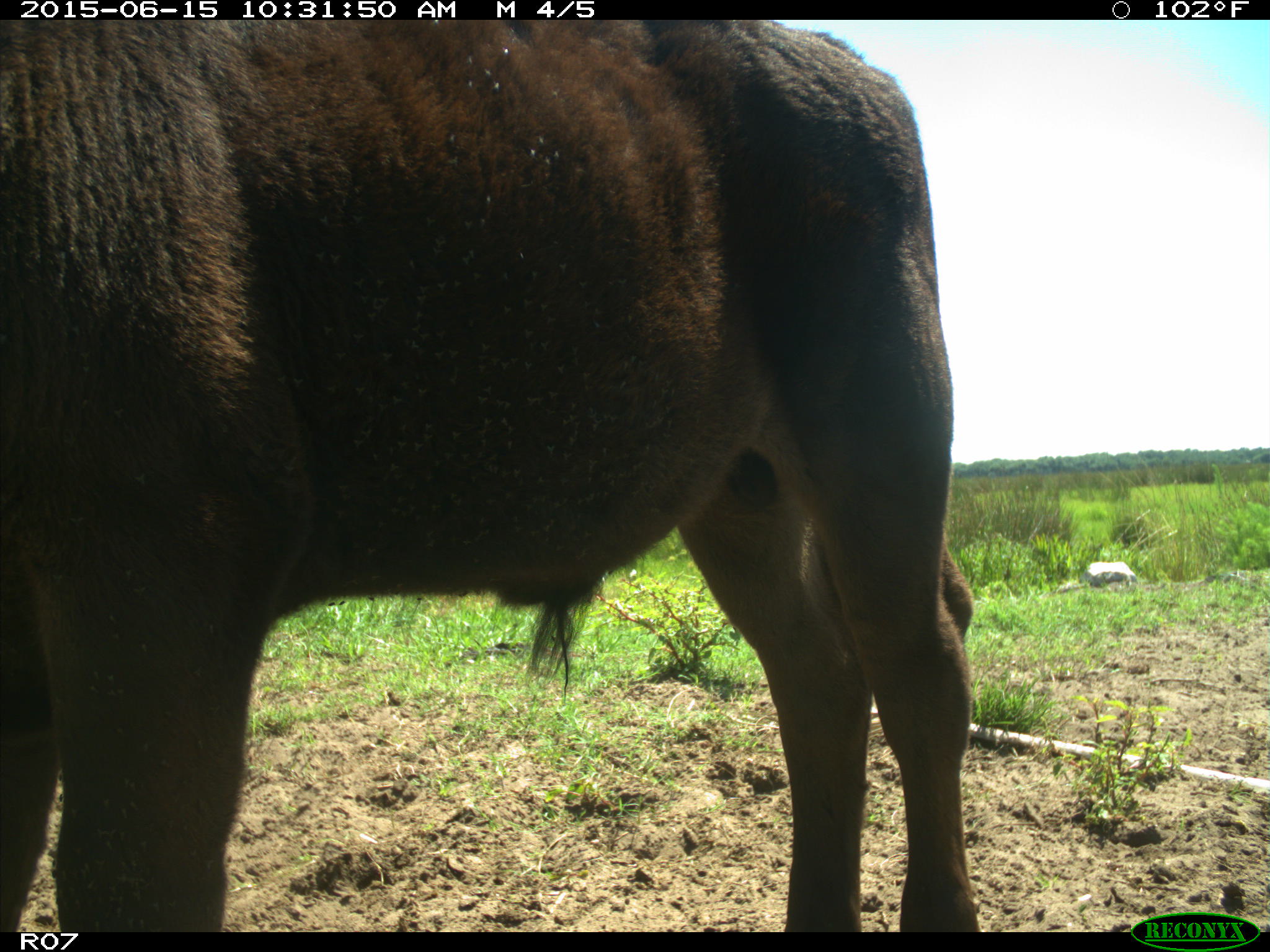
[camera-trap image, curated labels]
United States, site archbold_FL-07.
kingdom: Animalia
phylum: Chordata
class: Mammalia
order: Artiodactyla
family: Bovidae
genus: Bos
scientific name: Bos taurus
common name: domestic cow